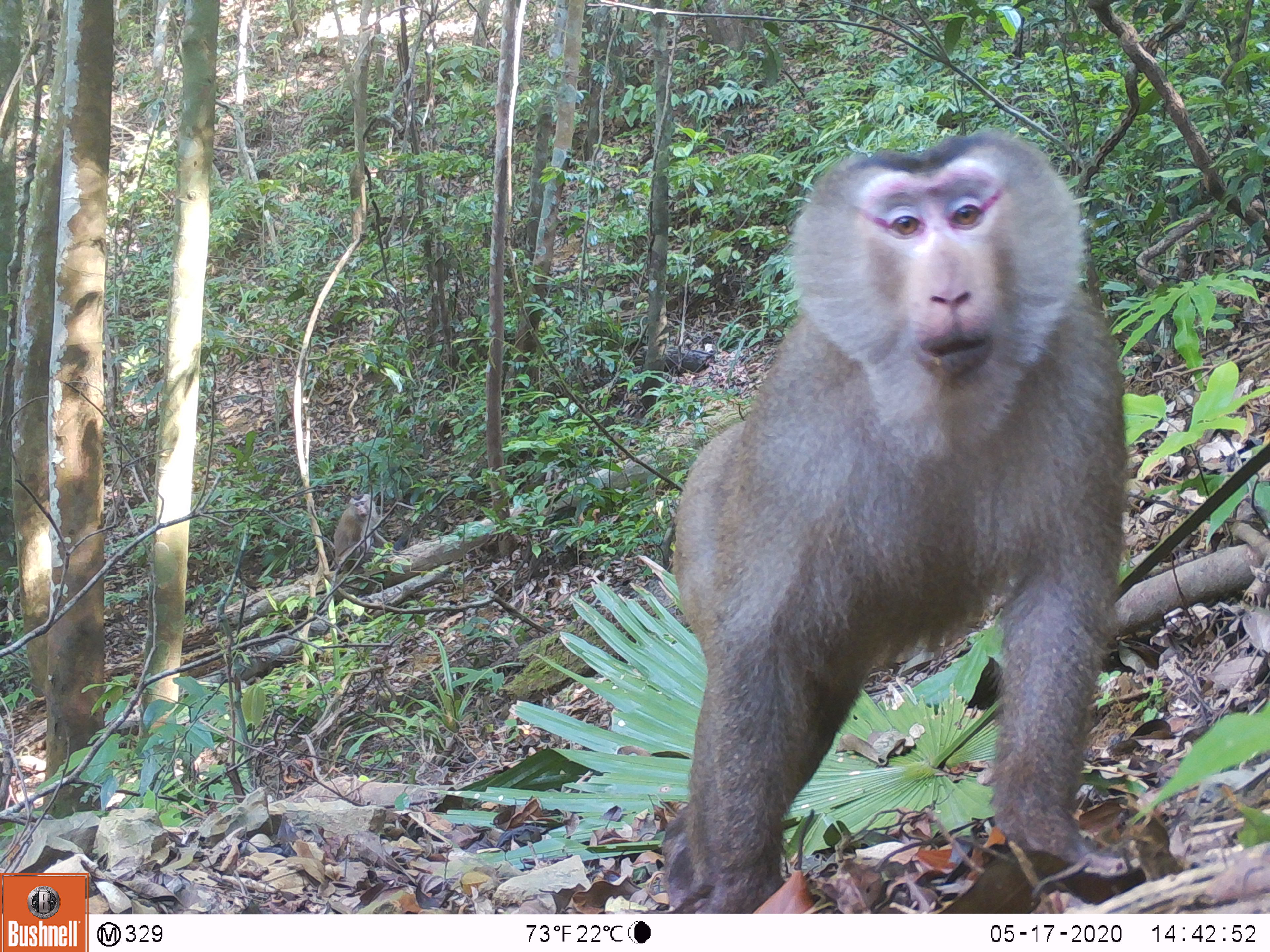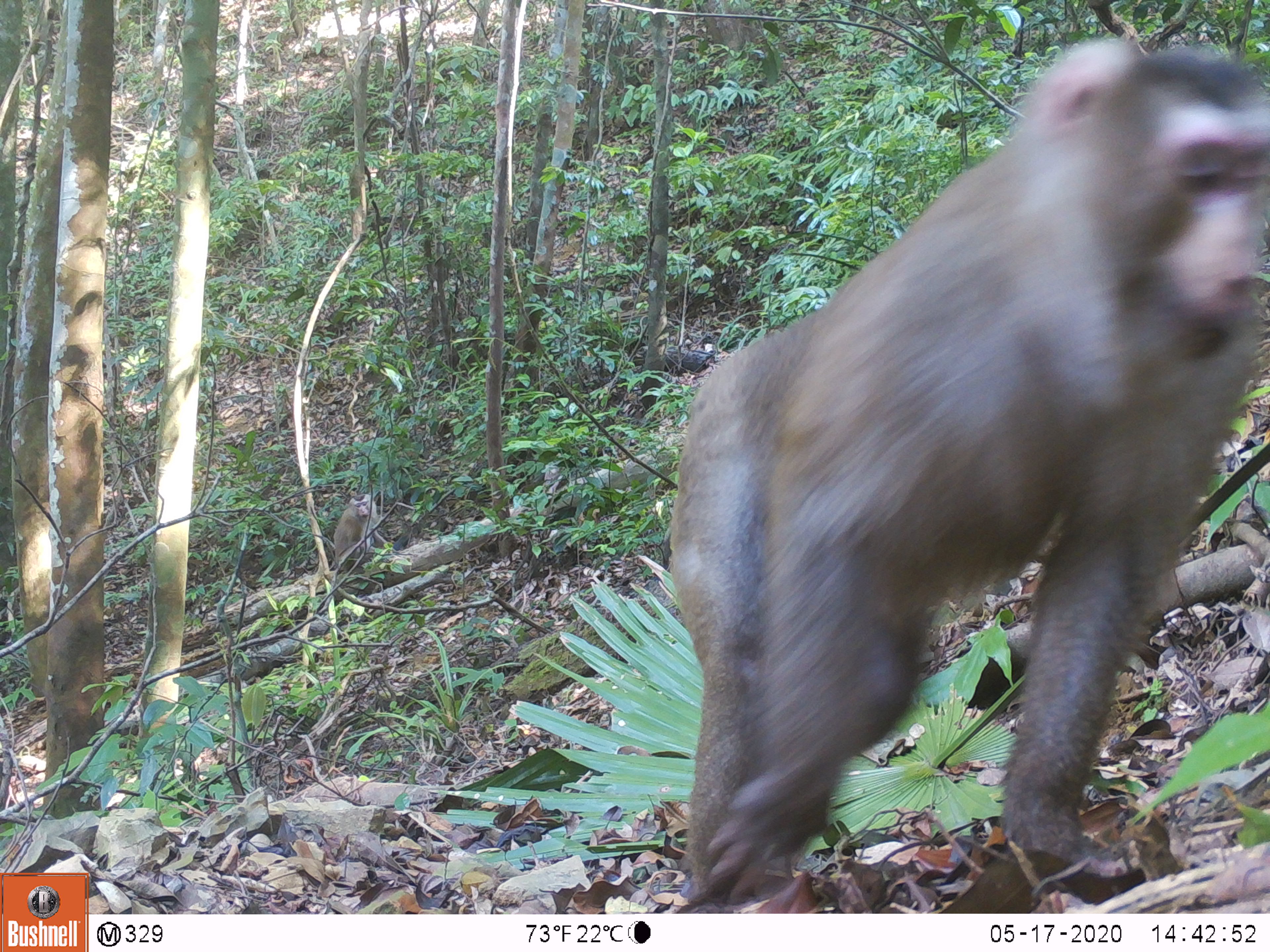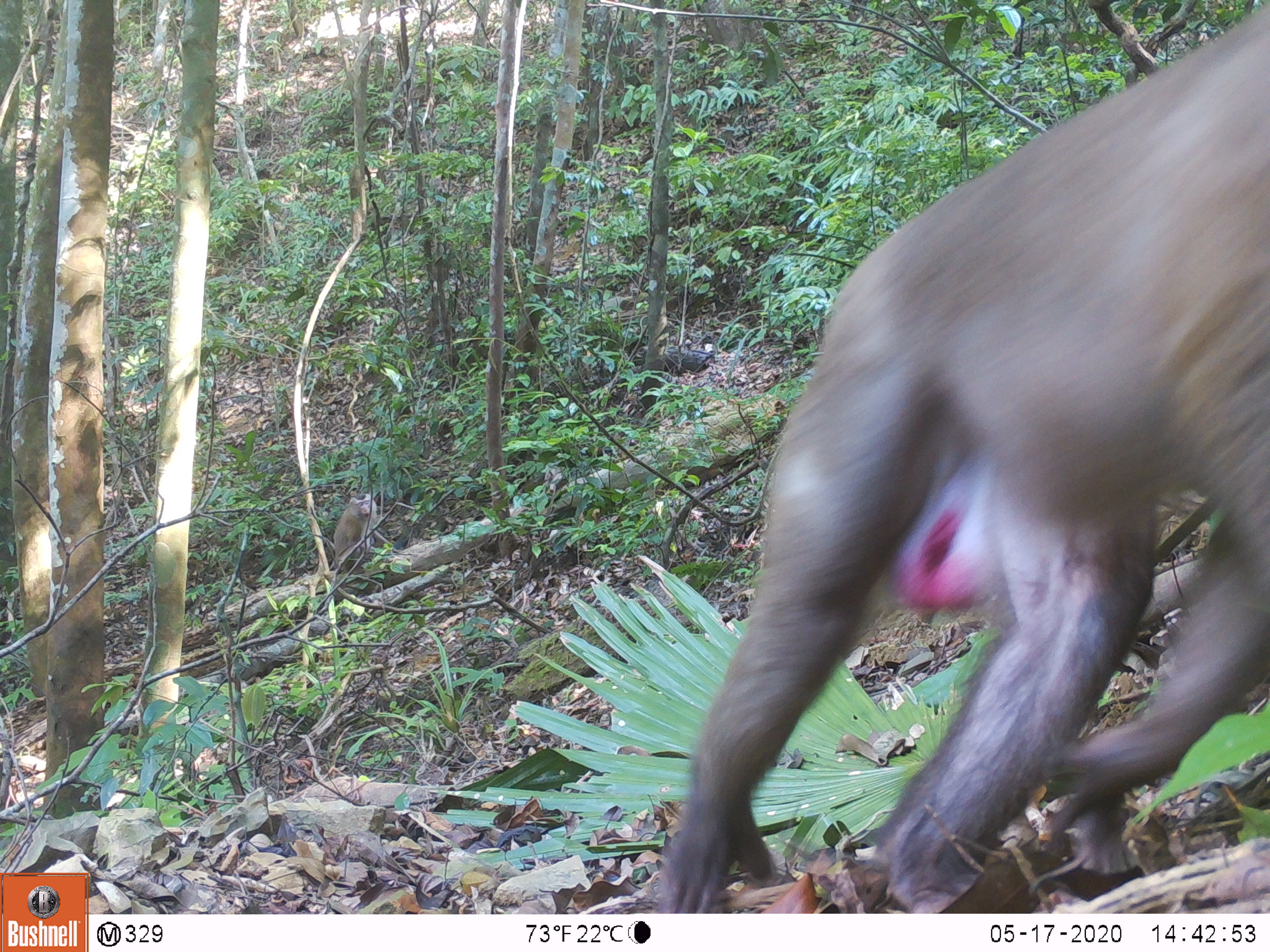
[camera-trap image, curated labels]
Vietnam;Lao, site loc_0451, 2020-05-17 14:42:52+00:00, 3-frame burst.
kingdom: Animalia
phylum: Chordata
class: Mammalia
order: Primates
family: Cercopithecidae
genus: Macaca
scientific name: Macaca nemestrina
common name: pig-tailed macaque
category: pig tailed macaque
Pig tailed macaque (pig-tailed macaque) (Macaca nemestrina). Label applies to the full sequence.